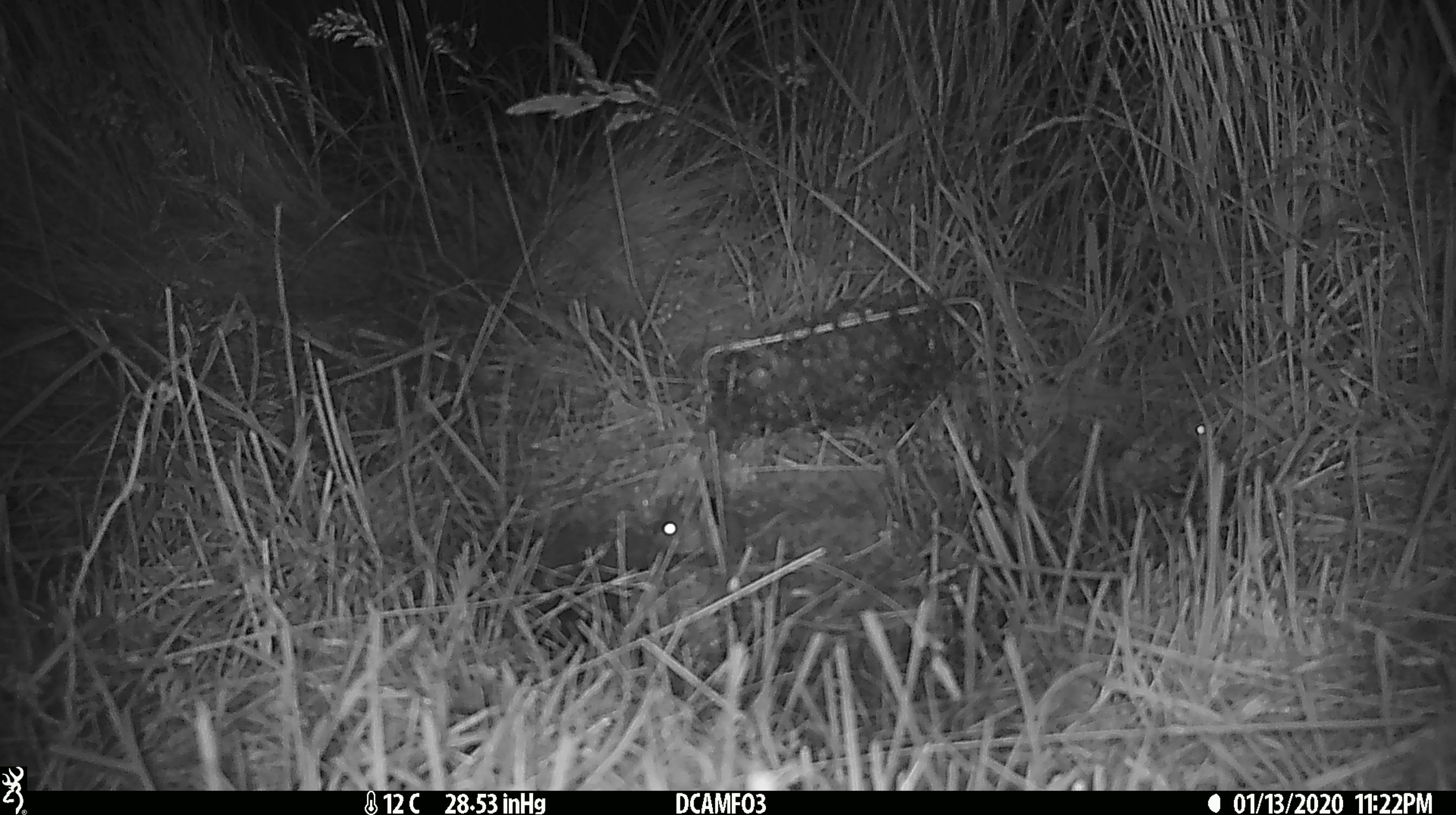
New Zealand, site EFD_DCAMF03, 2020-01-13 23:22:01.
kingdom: Animalia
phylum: Chordata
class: Mammalia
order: Rodentia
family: Muridae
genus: Mus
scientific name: Mus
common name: mouse